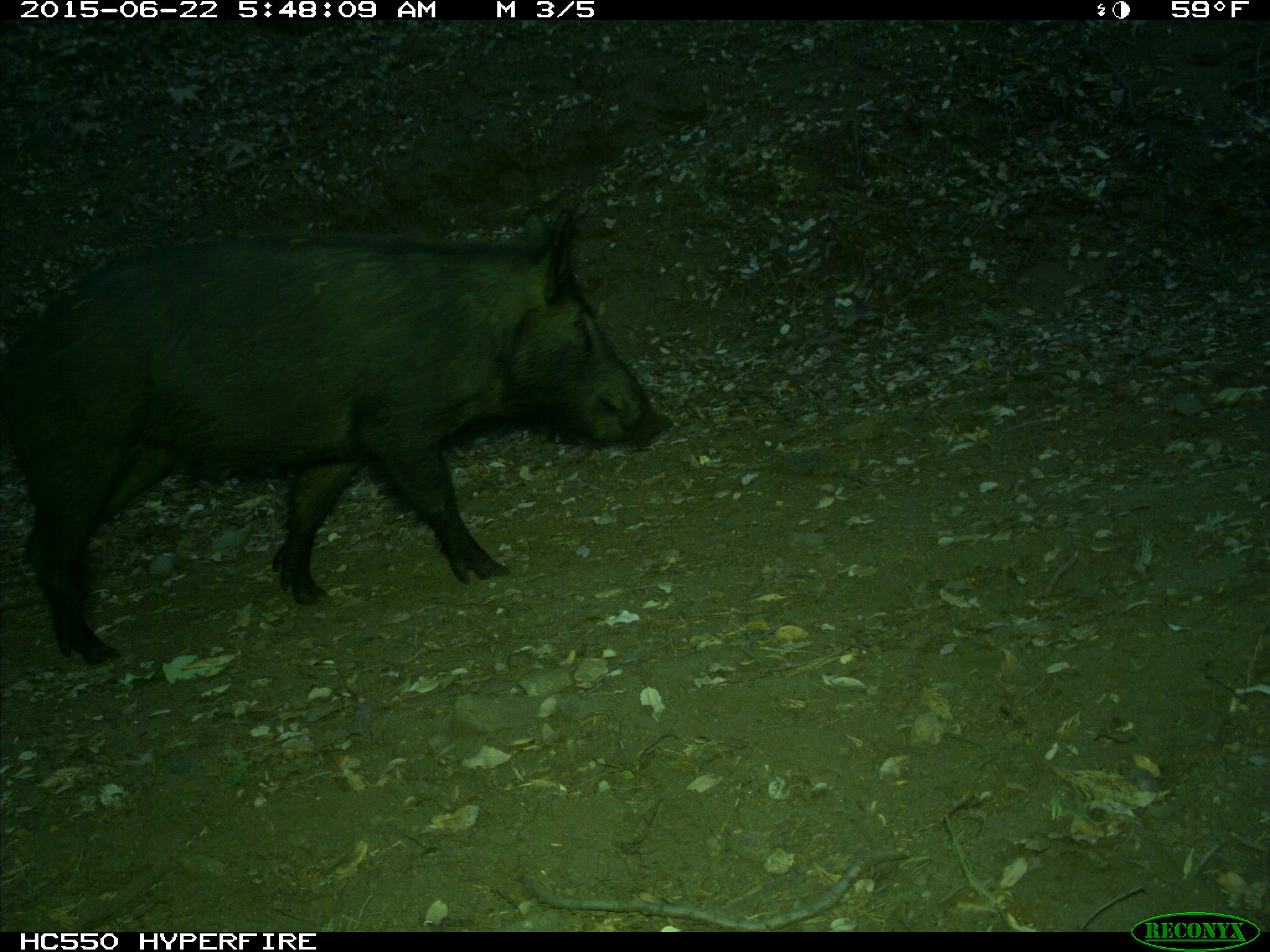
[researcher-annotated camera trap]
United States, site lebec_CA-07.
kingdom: Animalia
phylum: Chordata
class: Mammalia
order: Artiodactyla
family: Suidae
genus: Sus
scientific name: Sus scrofa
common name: wild boar